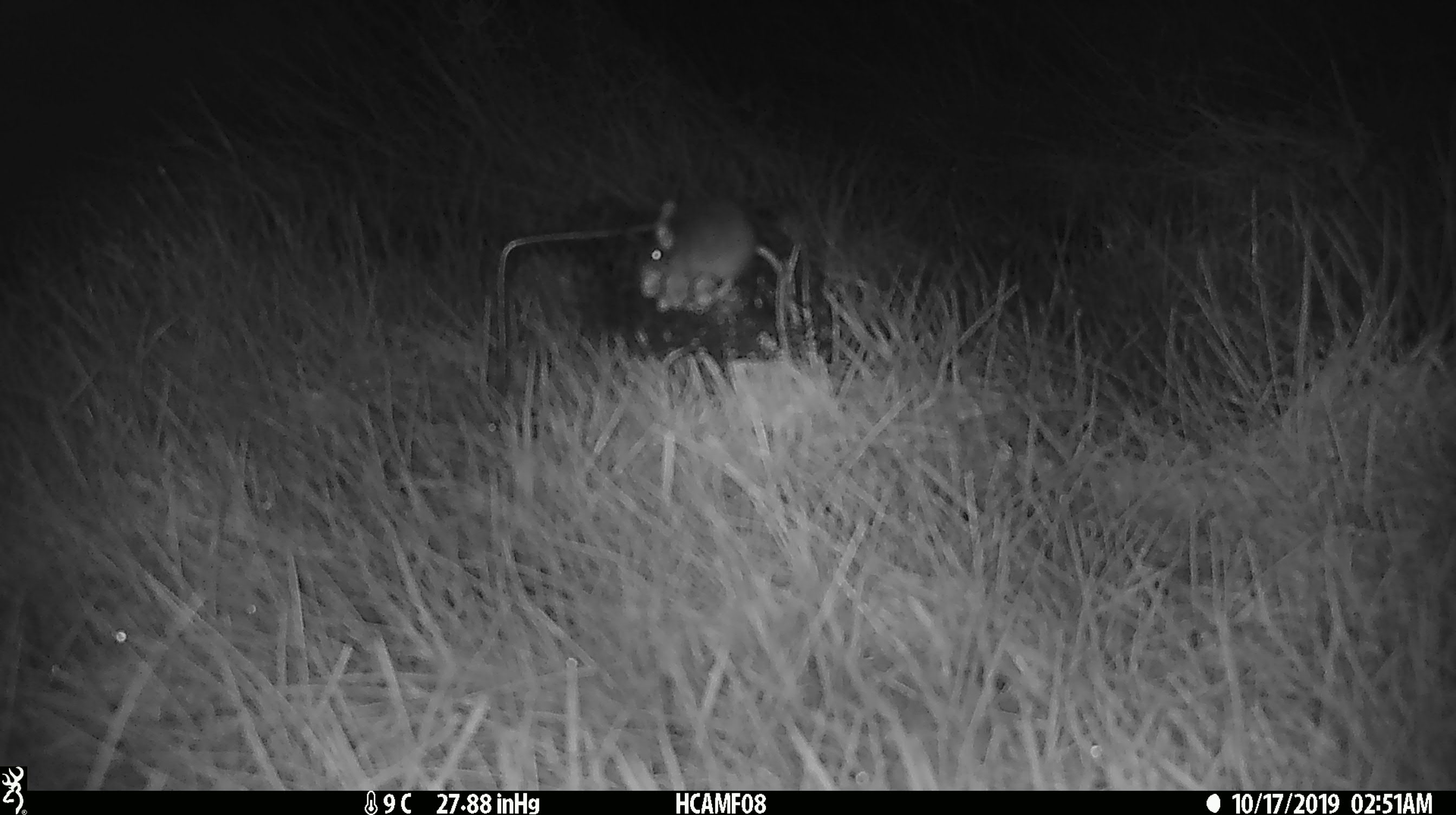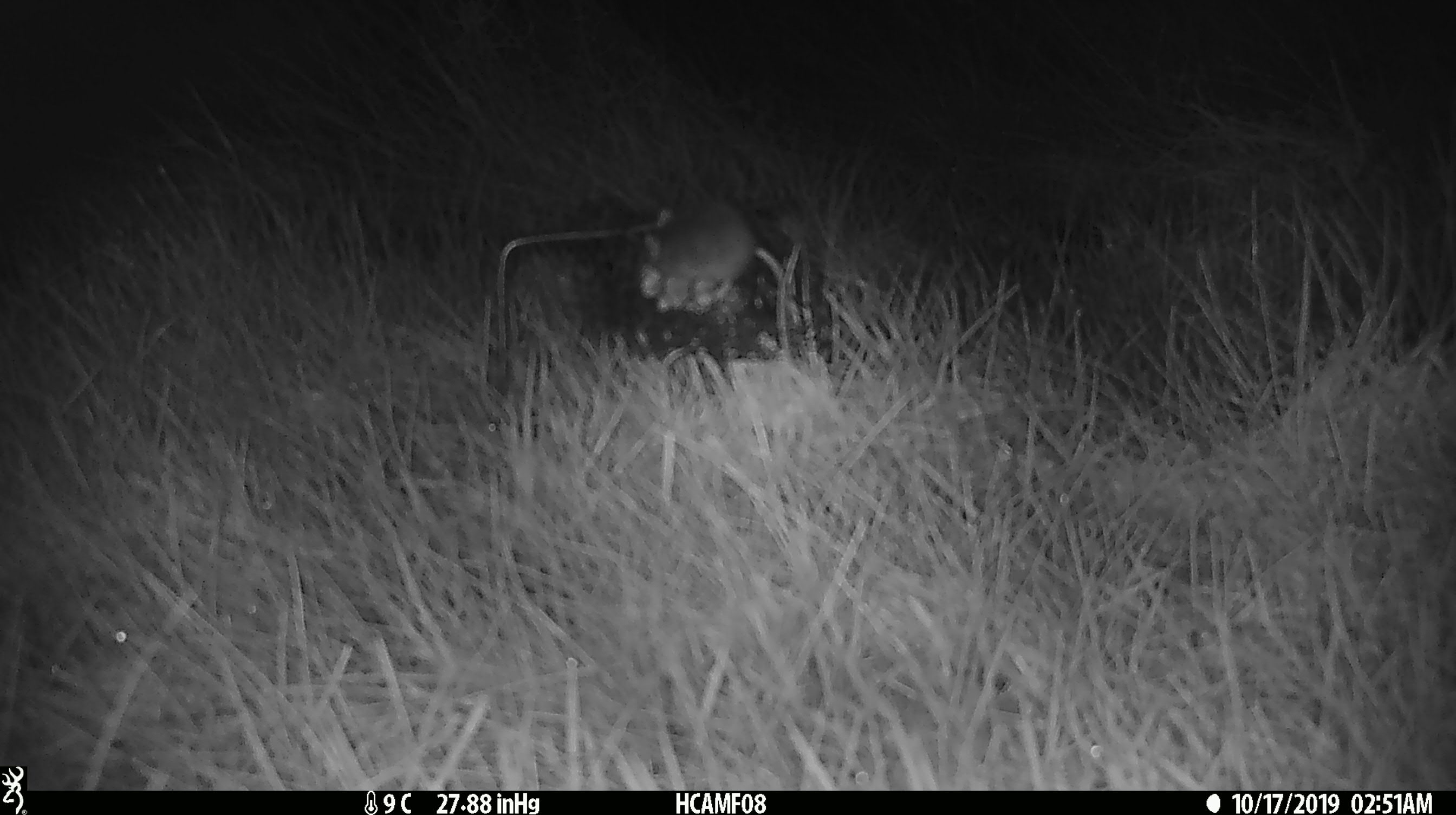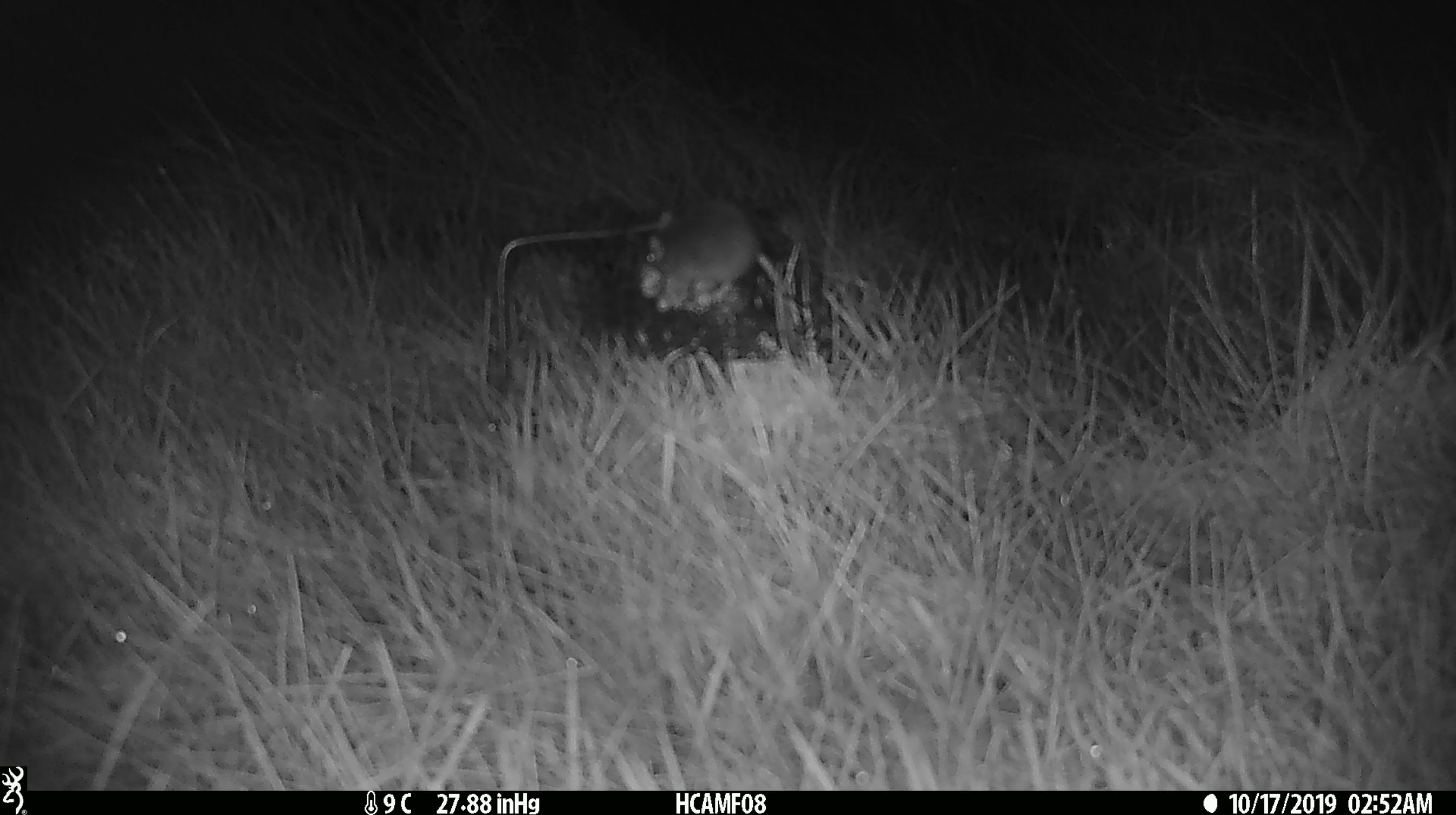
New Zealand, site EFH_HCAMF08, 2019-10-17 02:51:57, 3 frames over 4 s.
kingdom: Animalia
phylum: Chordata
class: Mammalia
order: Rodentia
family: Muridae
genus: Mus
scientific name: Mus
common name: mouse